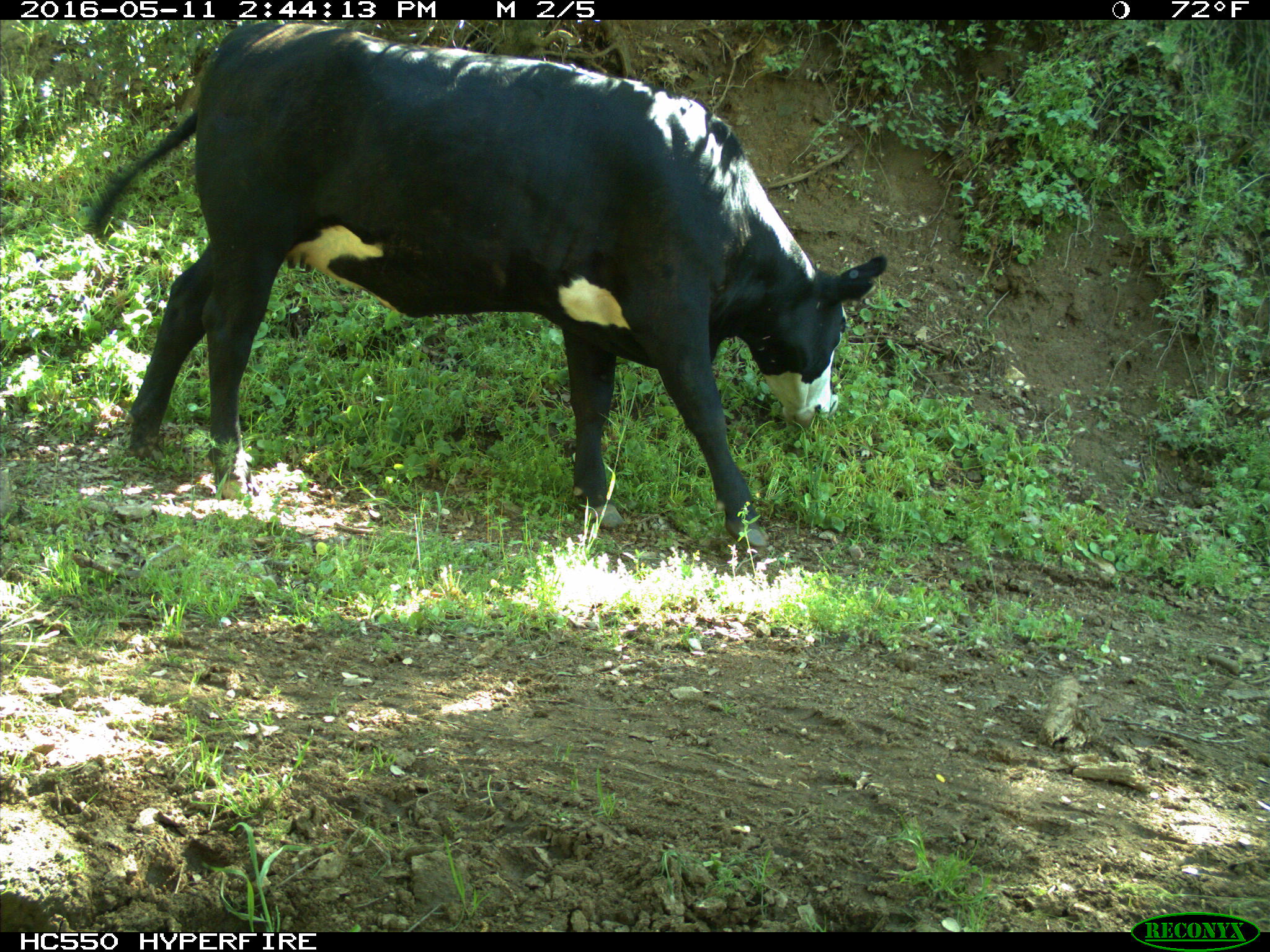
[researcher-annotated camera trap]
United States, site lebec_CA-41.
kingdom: Animalia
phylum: Chordata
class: Mammalia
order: Artiodactyla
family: Bovidae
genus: Bos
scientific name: Bos taurus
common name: domestic cow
Bos taurus (domestic cow).